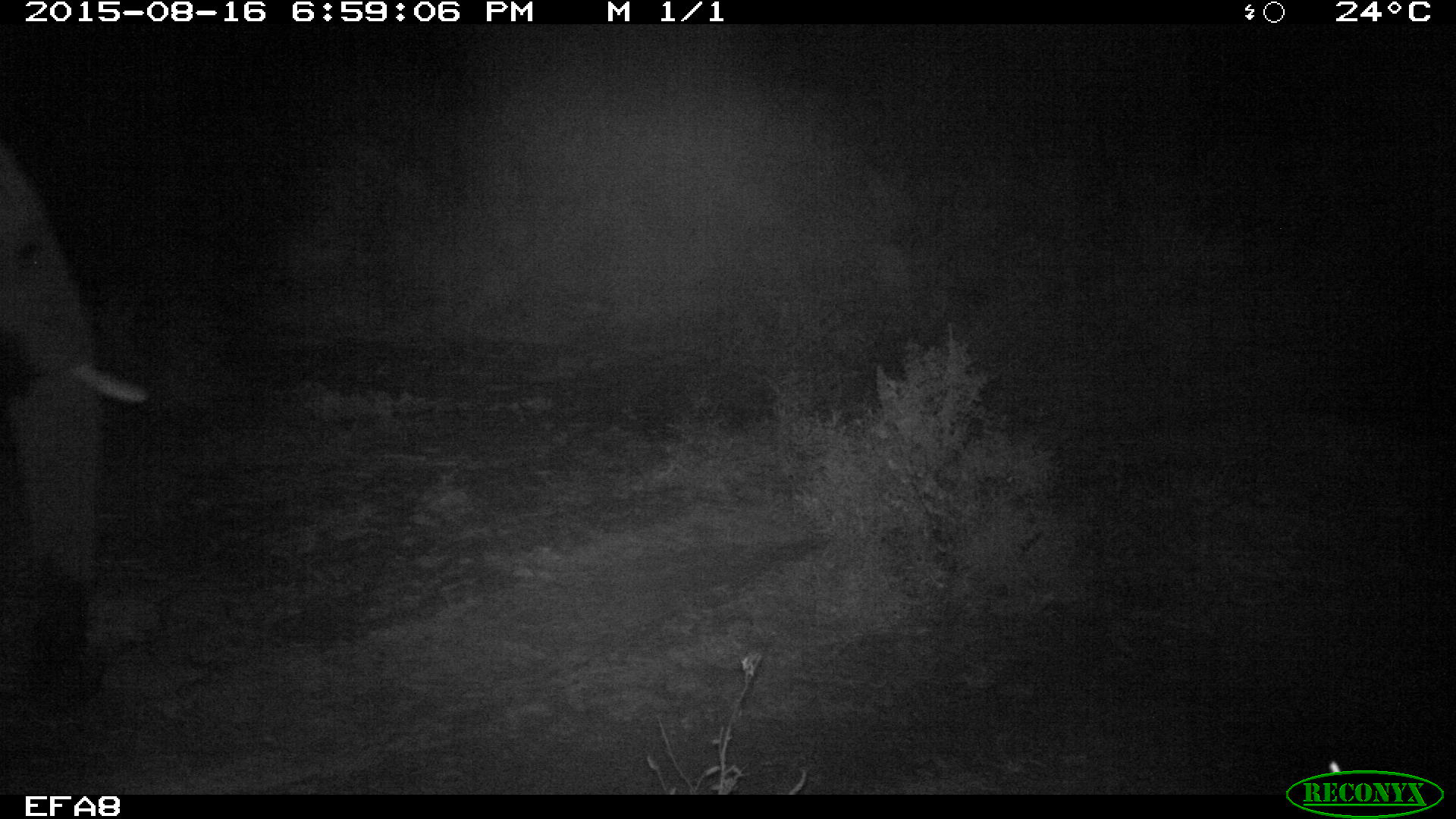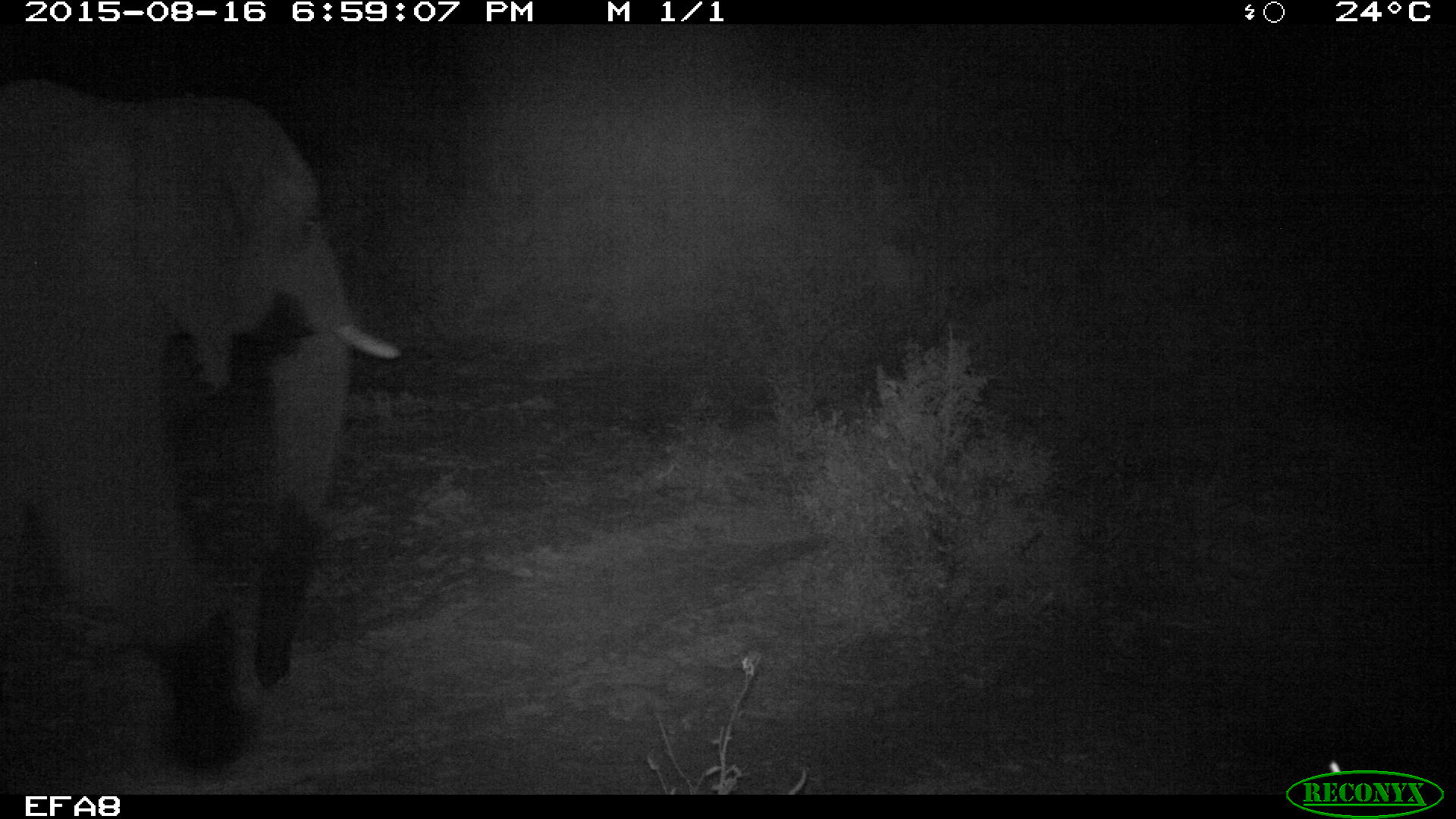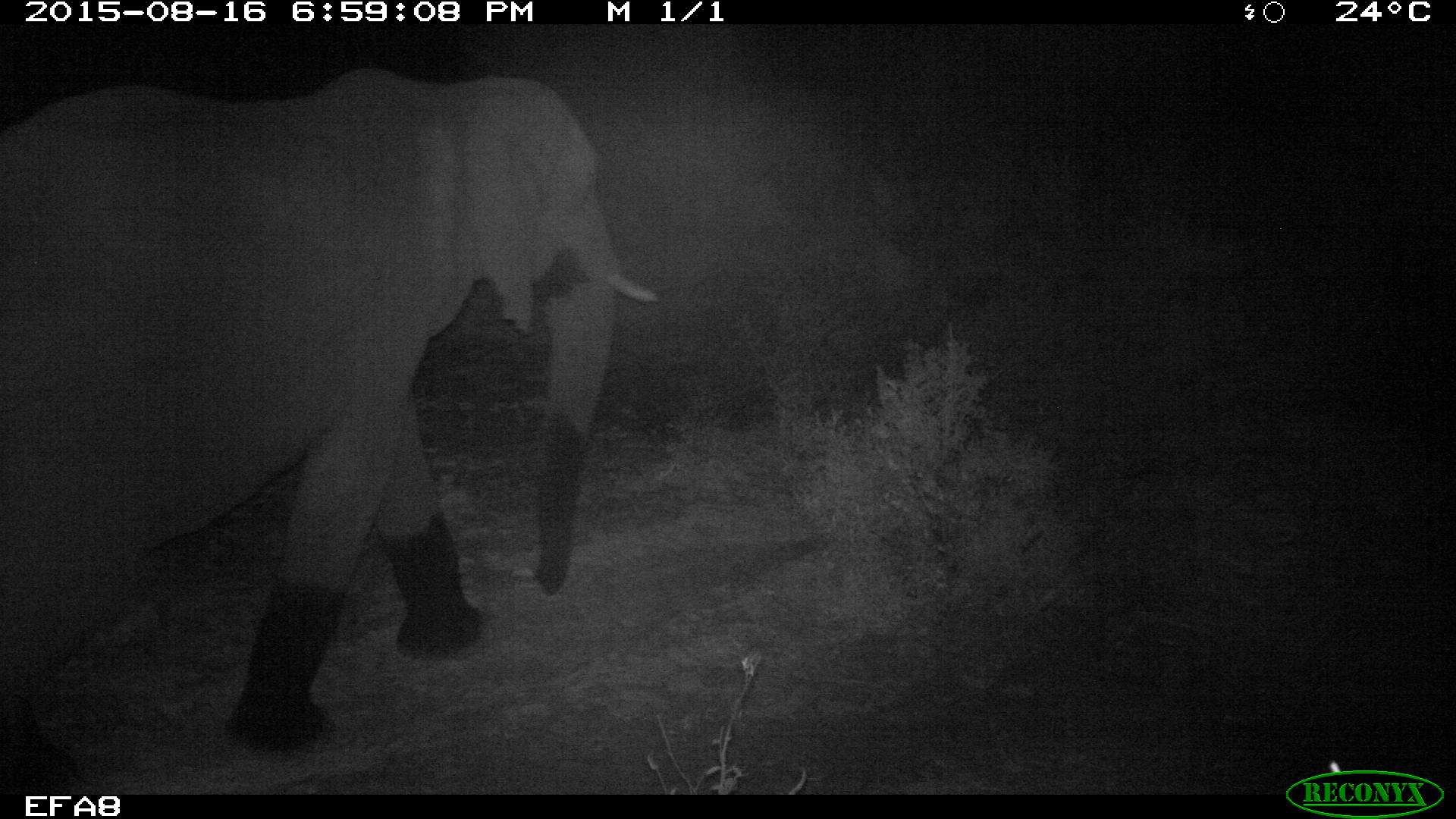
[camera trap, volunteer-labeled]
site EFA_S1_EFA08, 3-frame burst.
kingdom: Animalia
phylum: Chordata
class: Mammalia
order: Proboscidea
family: Elephantidae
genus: Loxodonta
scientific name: Loxodonta africana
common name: african bush elephant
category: elephant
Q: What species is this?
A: Elephant (african bush elephant) (Loxodonta africana).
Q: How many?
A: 1.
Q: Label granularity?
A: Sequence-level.